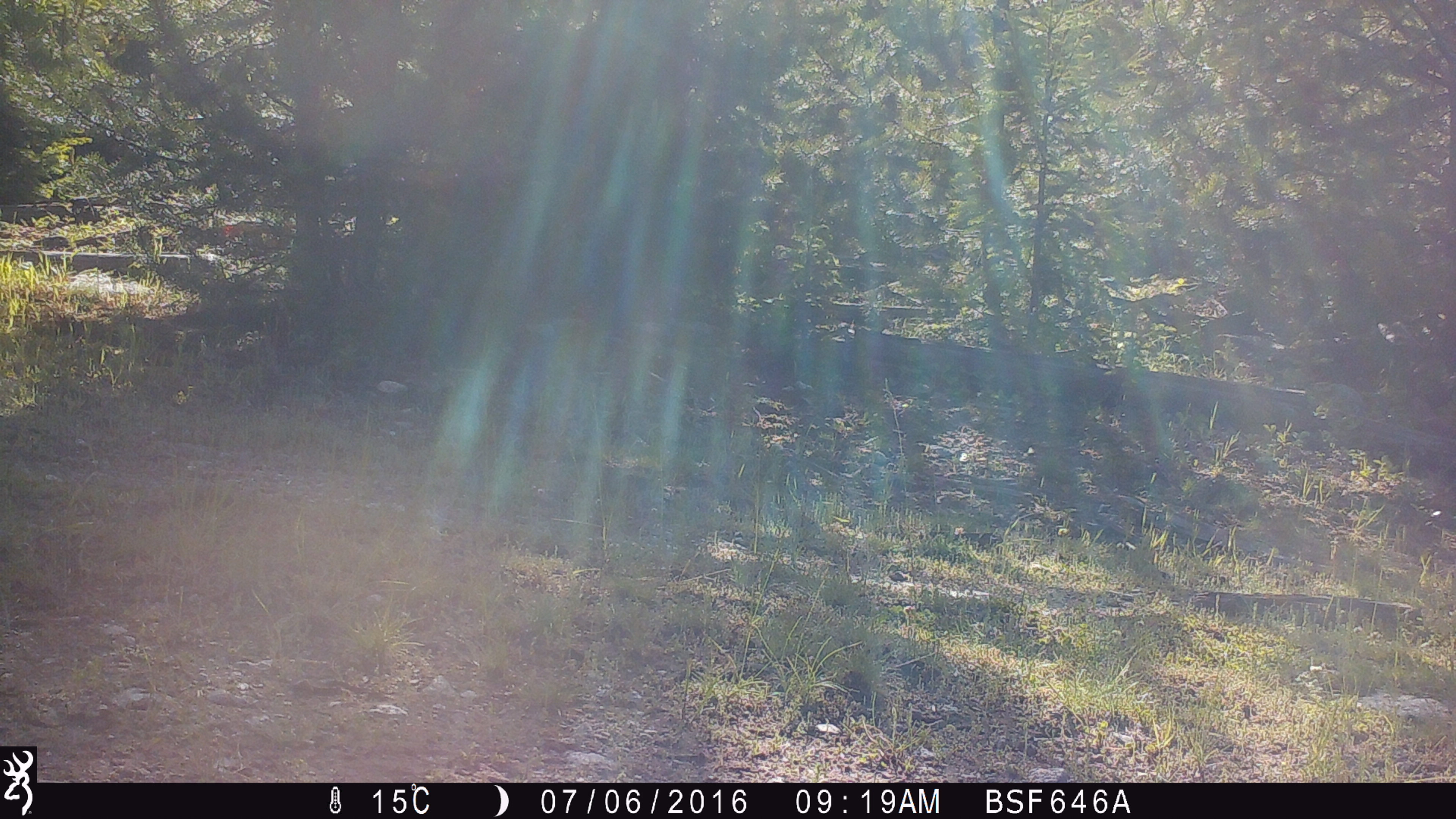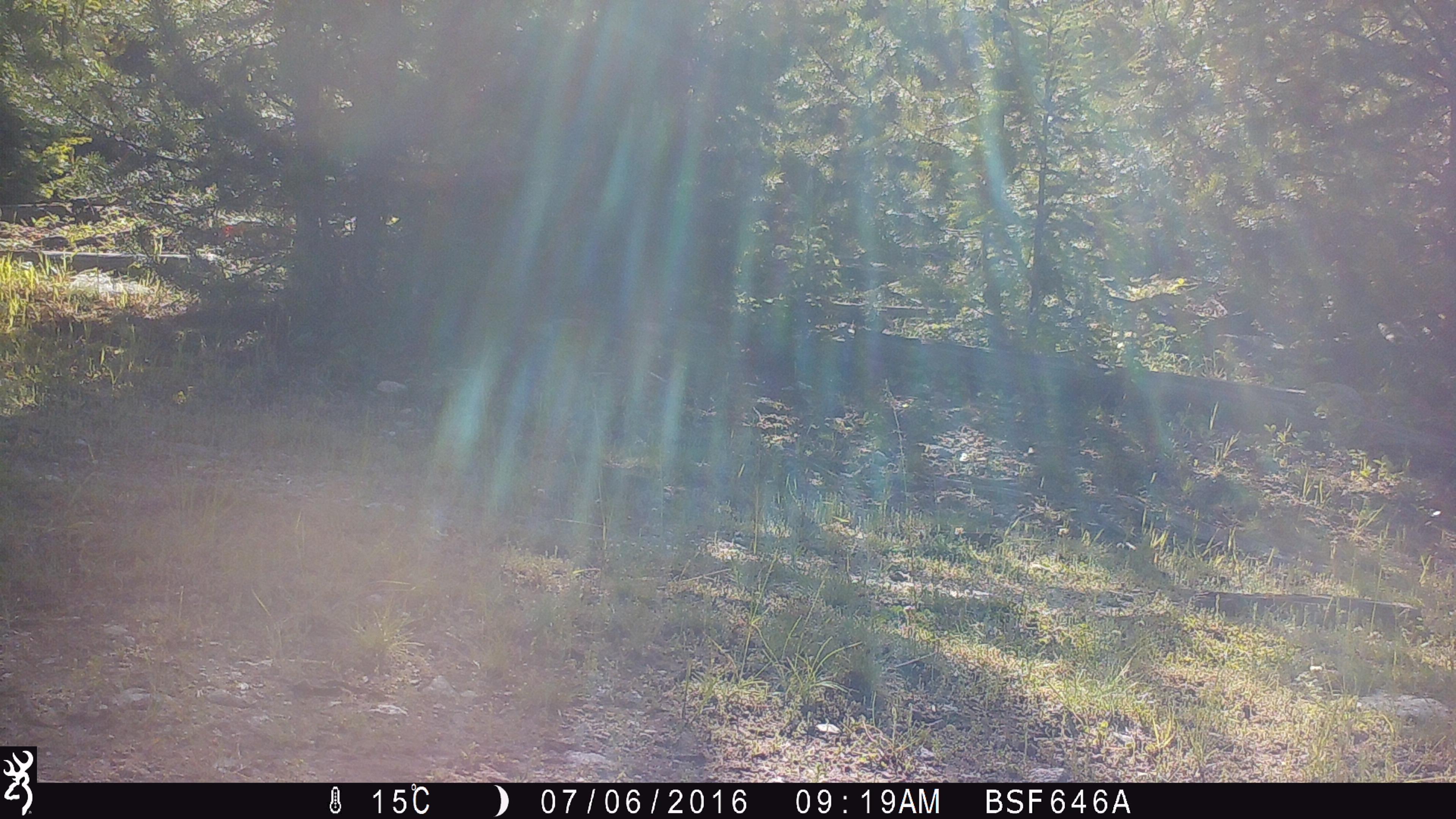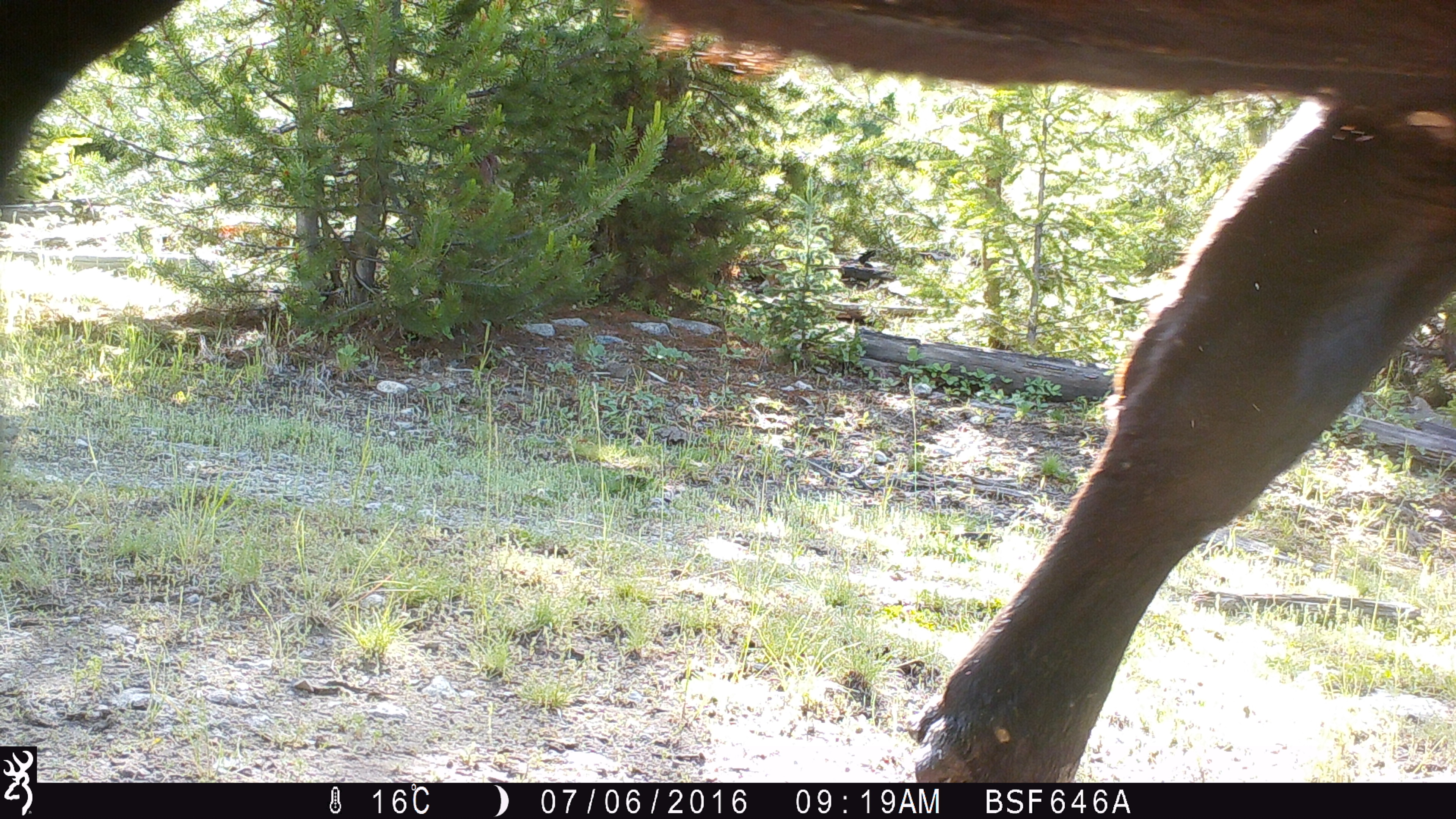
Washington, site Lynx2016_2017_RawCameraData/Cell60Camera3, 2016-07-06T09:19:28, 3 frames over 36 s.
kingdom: Animalia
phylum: Chordata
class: Mammalia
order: Artiodactyla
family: Bovidae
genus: Bos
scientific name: Bos taurus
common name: domestic cattle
Domestic cattle (Bos taurus). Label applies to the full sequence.